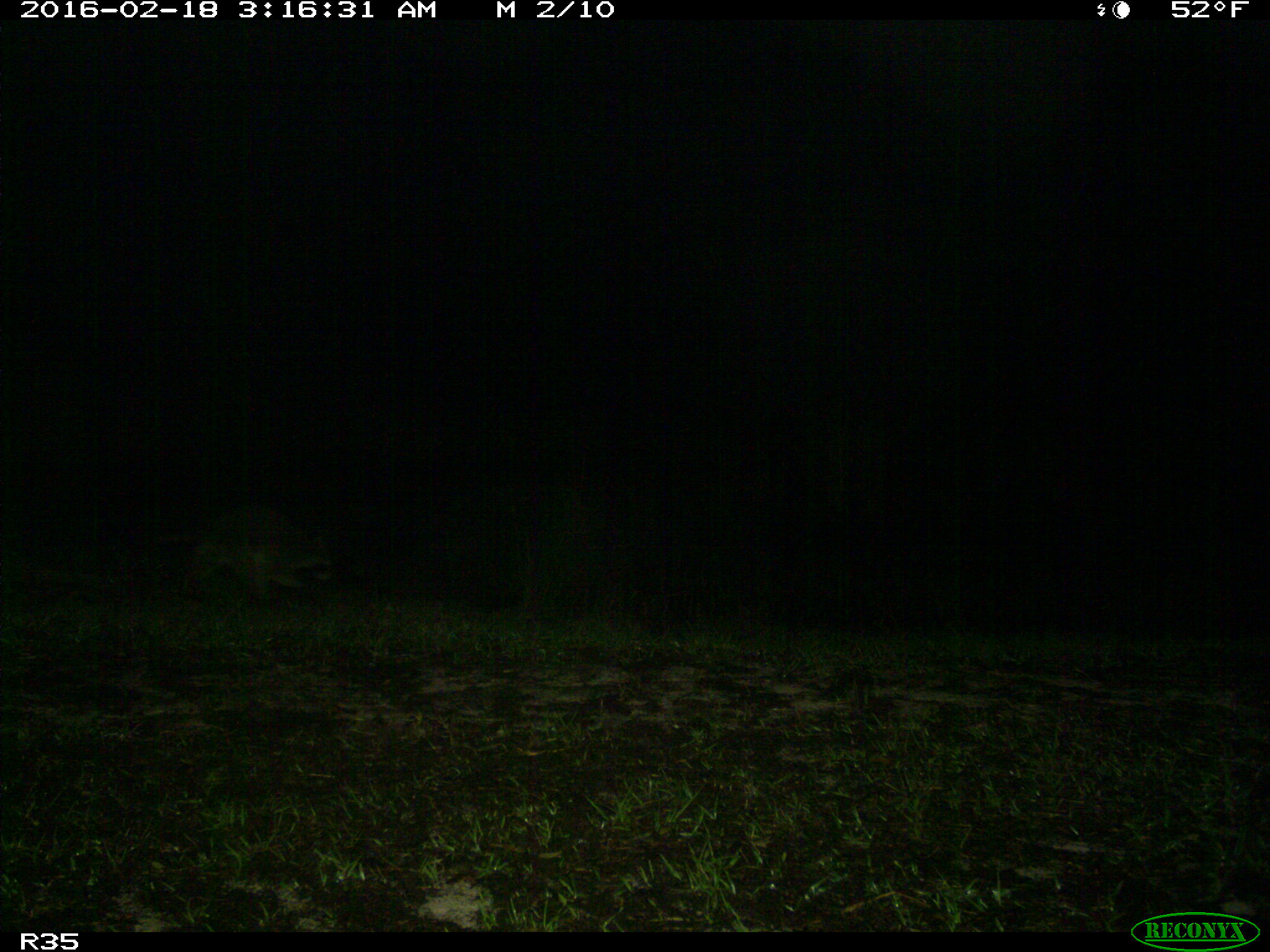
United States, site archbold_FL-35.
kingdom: Animalia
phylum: Chordata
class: Mammalia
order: Carnivora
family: Procyonidae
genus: Procyon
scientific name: Procyon lotor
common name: common raccoon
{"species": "Procyon lotor (common raccoon)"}